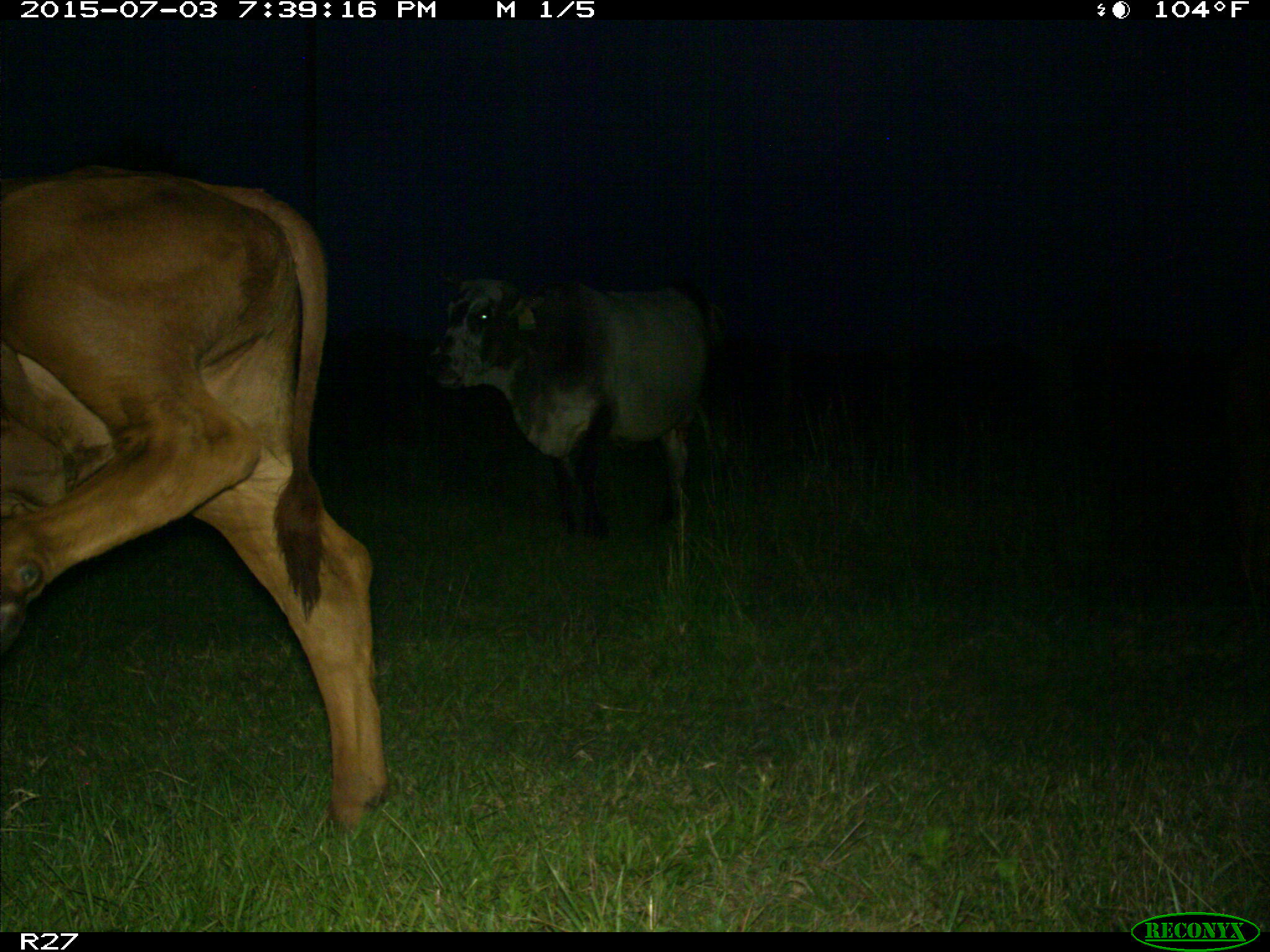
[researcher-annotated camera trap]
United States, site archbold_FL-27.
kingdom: Animalia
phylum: Chordata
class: Mammalia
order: Artiodactyla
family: Bovidae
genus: Bos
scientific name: Bos taurus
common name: domestic cow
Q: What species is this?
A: Bos taurus (domestic cow).